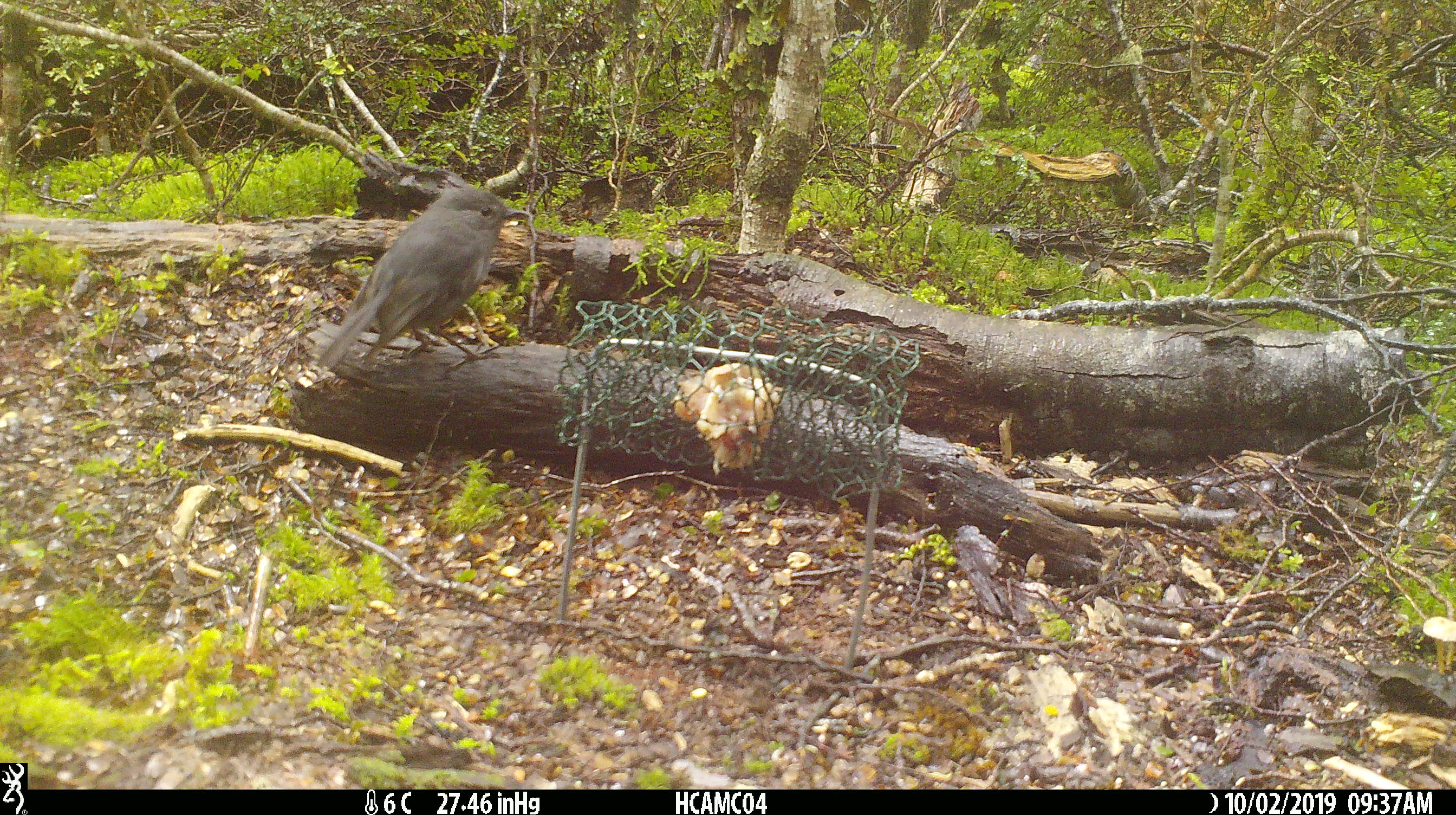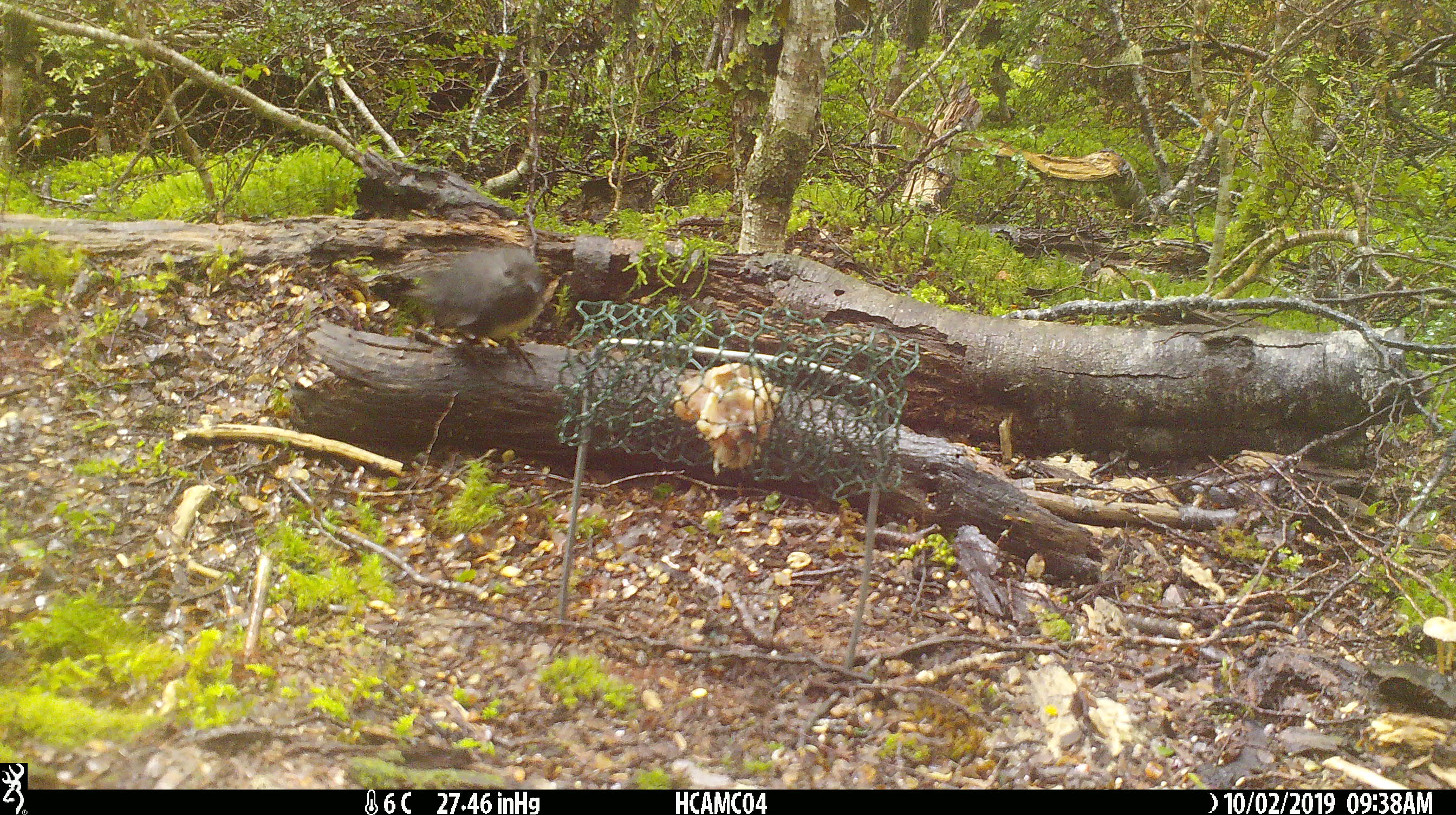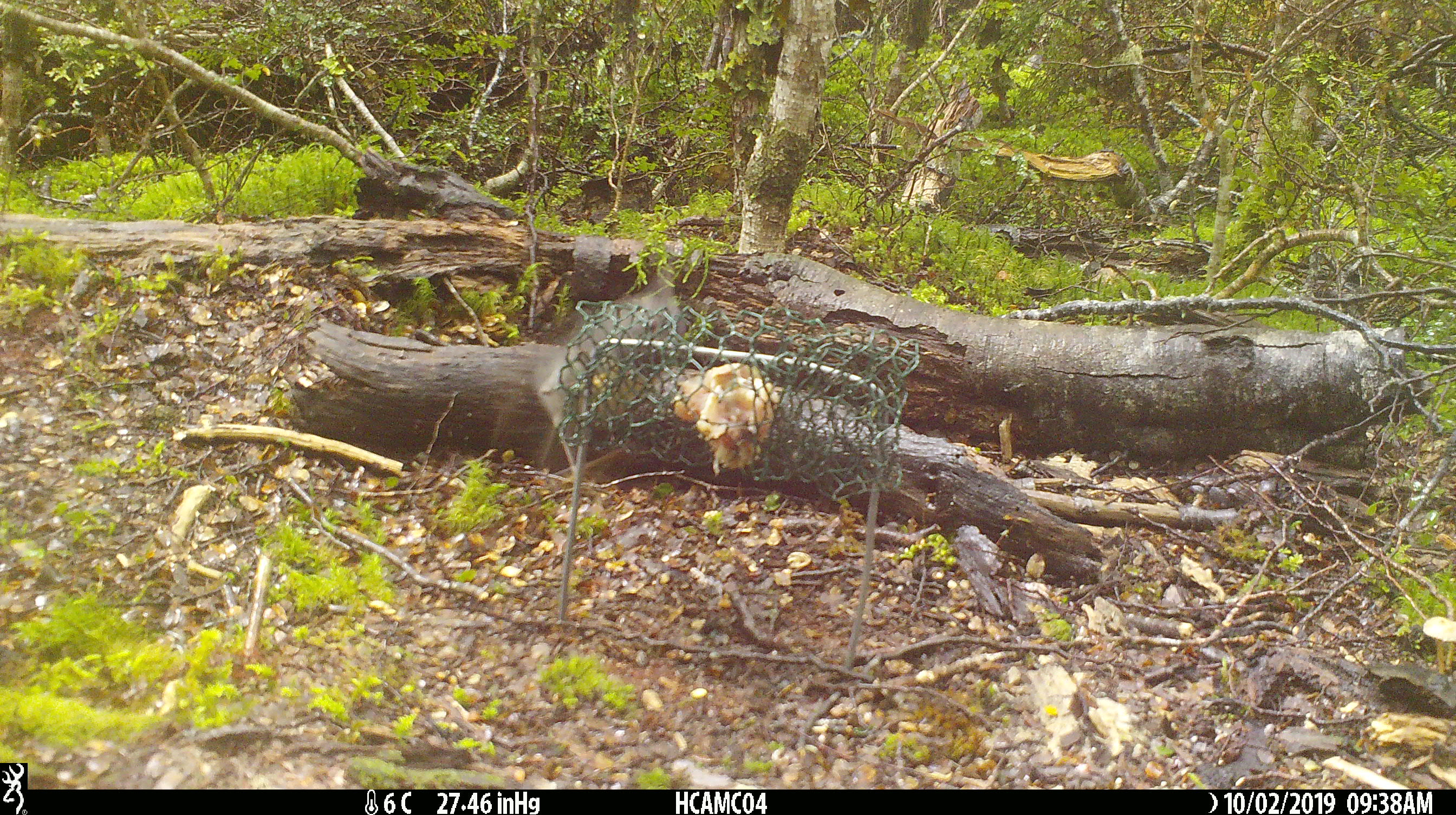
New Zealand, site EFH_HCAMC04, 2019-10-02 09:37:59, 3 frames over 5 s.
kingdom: Animalia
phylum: Chordata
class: Aves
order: Passeriformes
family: Petroicidae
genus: Petroica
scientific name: Petroica australis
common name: new zealand robin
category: robin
Robin (new zealand robin) (Petroica australis).